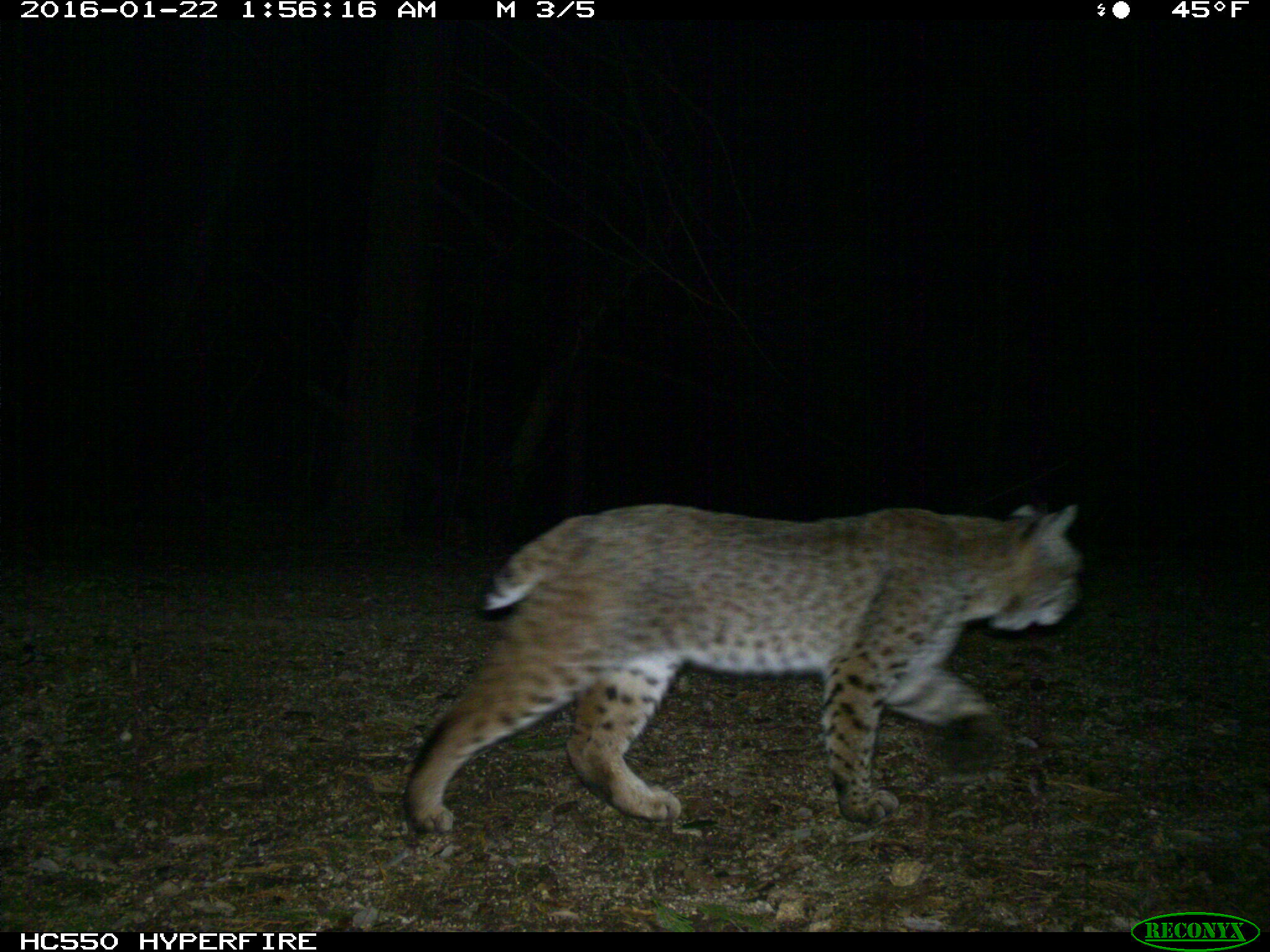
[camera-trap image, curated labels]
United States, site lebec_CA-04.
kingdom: Animalia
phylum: Chordata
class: Mammalia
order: Carnivora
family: Felidae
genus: Lynx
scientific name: Lynx rufus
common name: bobcat